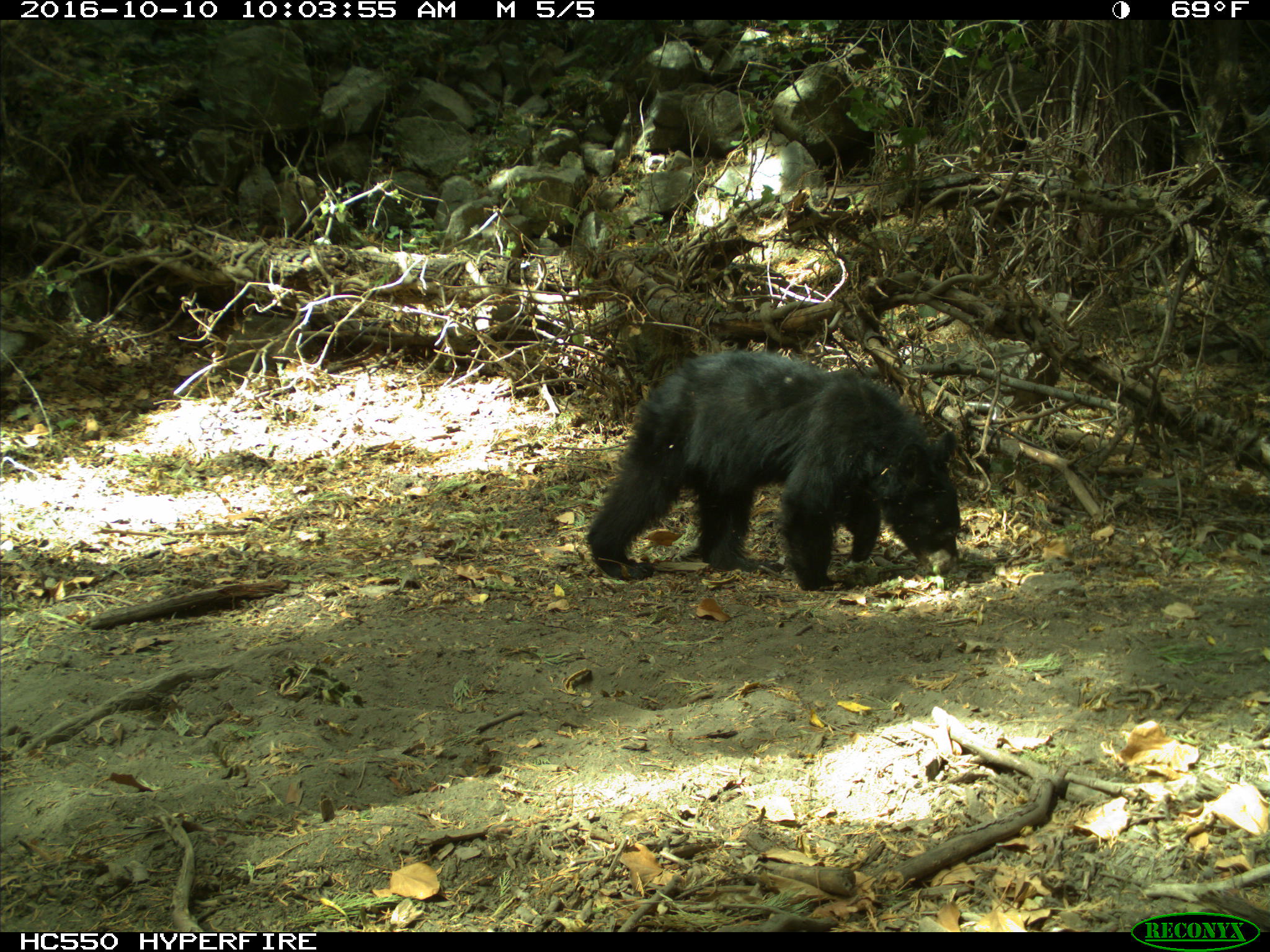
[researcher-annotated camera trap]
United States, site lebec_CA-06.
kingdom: Animalia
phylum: Chordata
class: Mammalia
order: Carnivora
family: Ursidae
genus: Ursus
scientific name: Ursus americanus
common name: american black bear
Ursus americanus (american black bear).